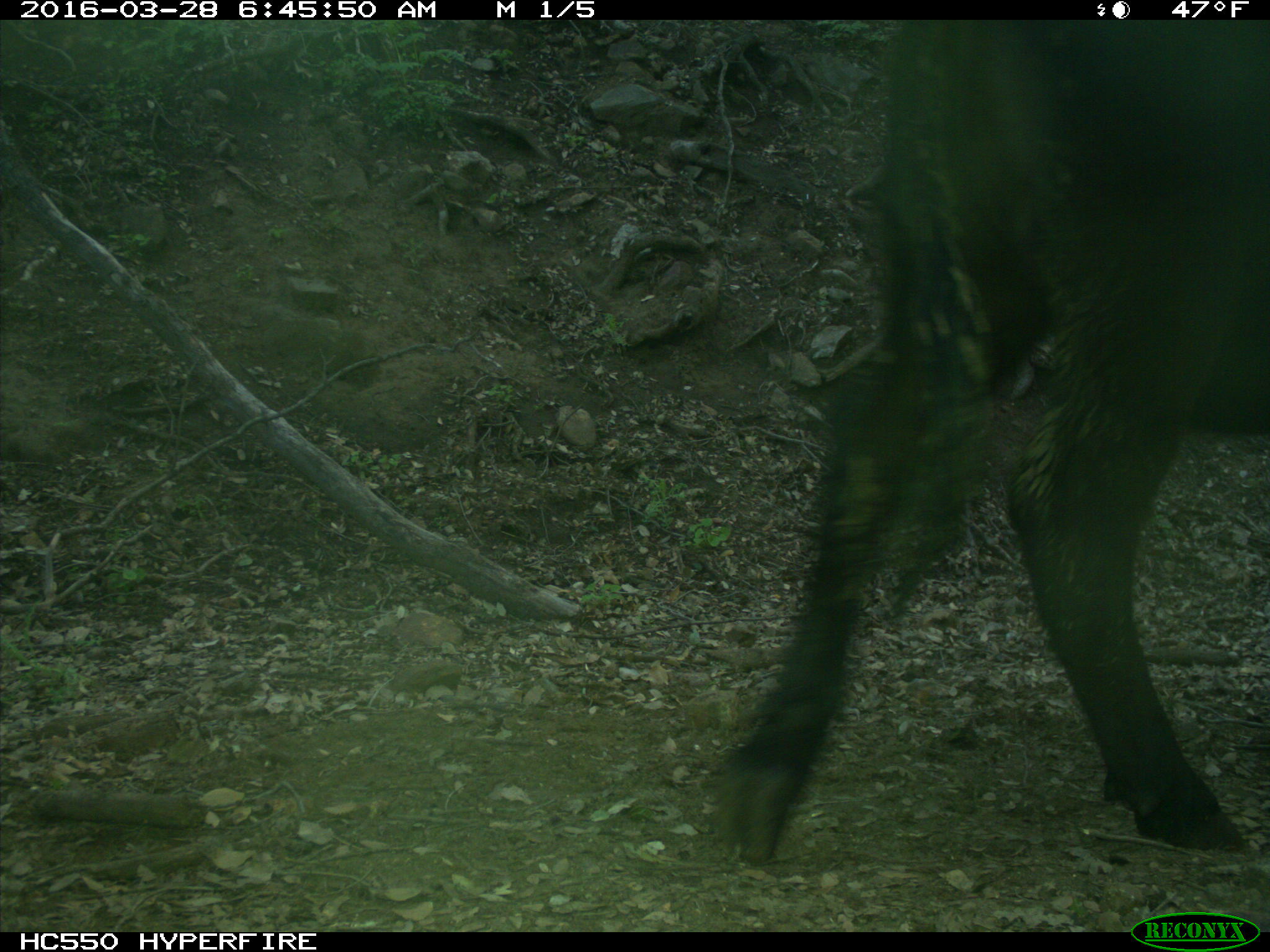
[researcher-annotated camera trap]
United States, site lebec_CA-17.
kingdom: Animalia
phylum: Chordata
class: Mammalia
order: Artiodactyla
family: Bovidae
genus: Bos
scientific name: Bos taurus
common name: domestic cow